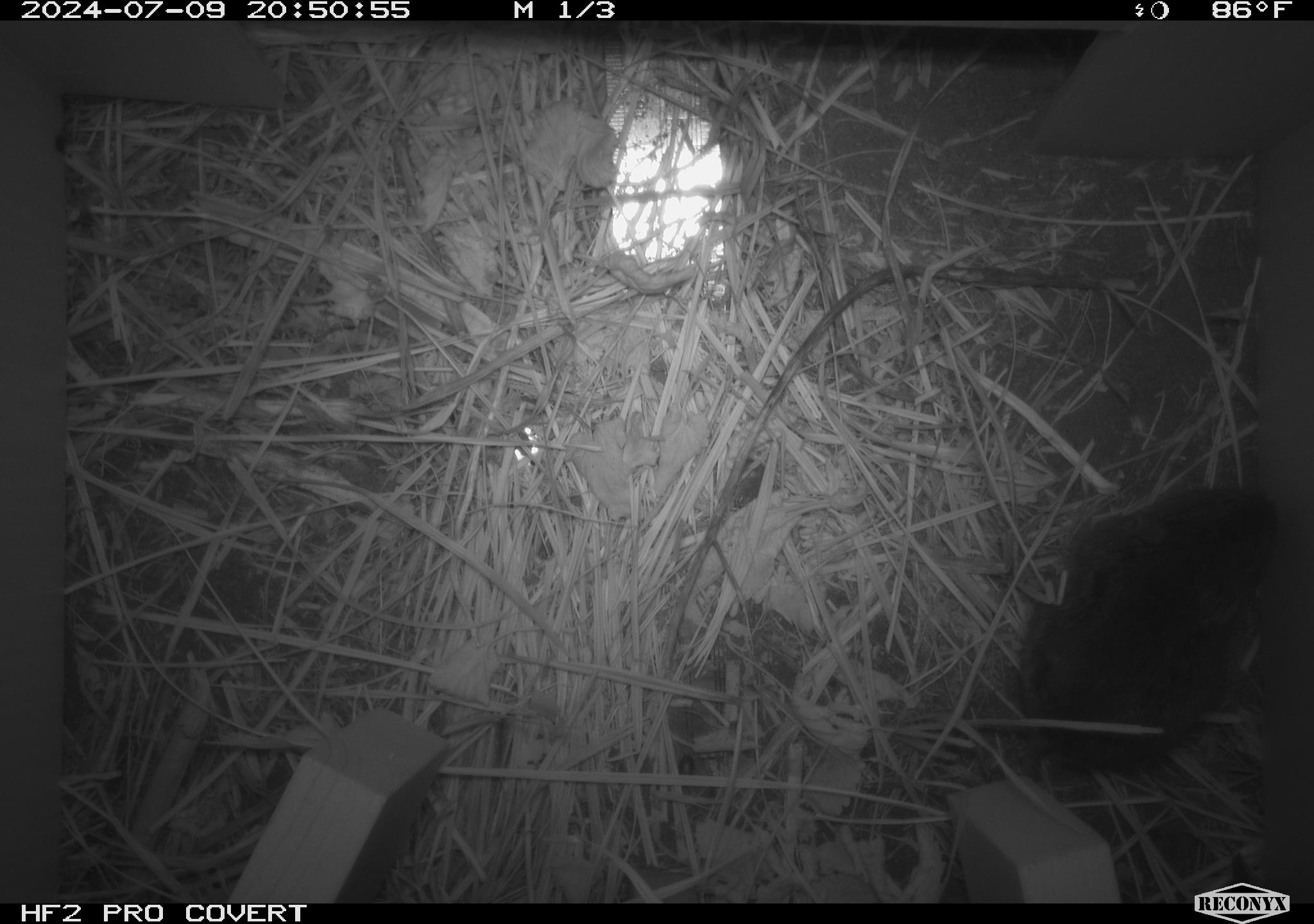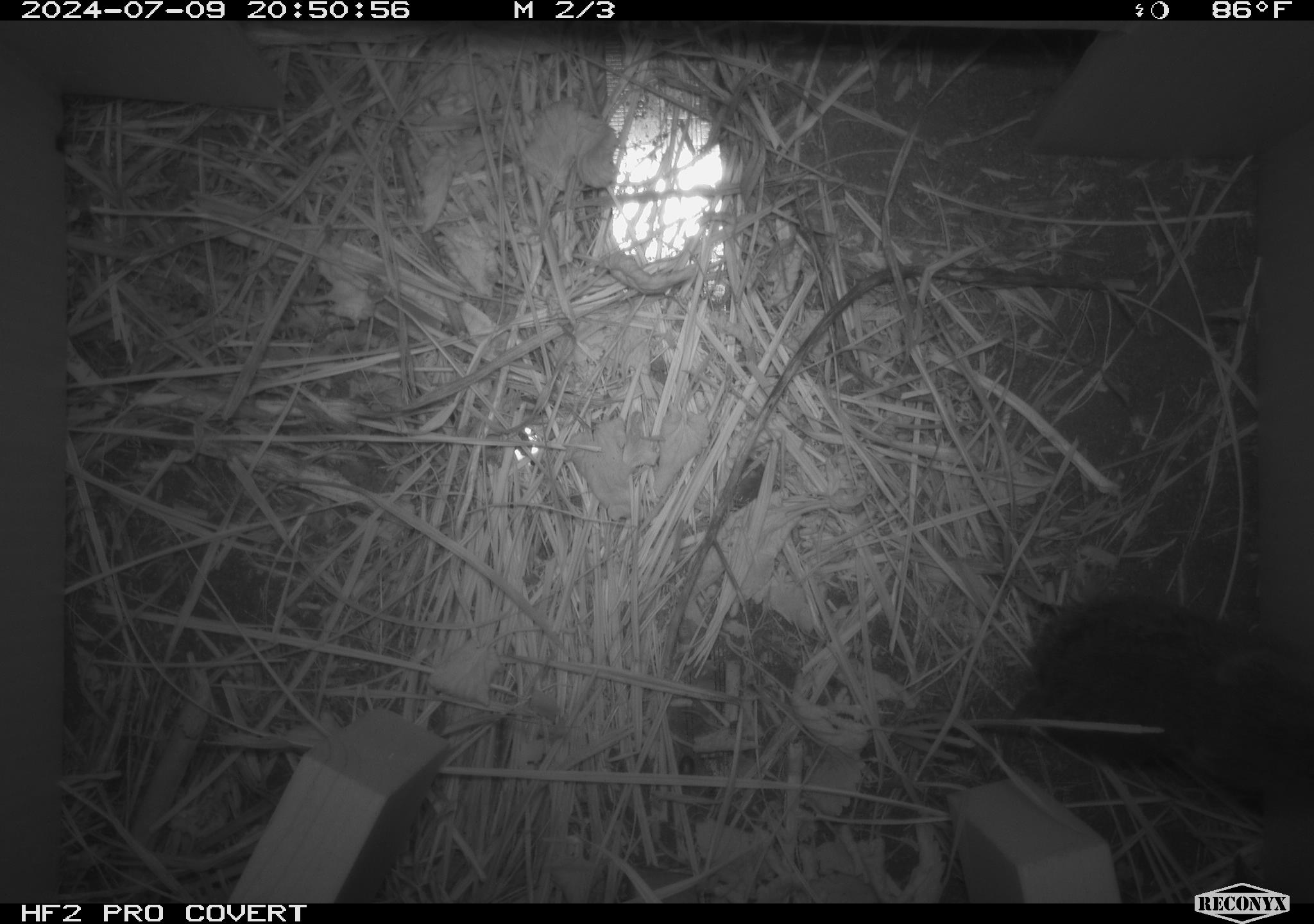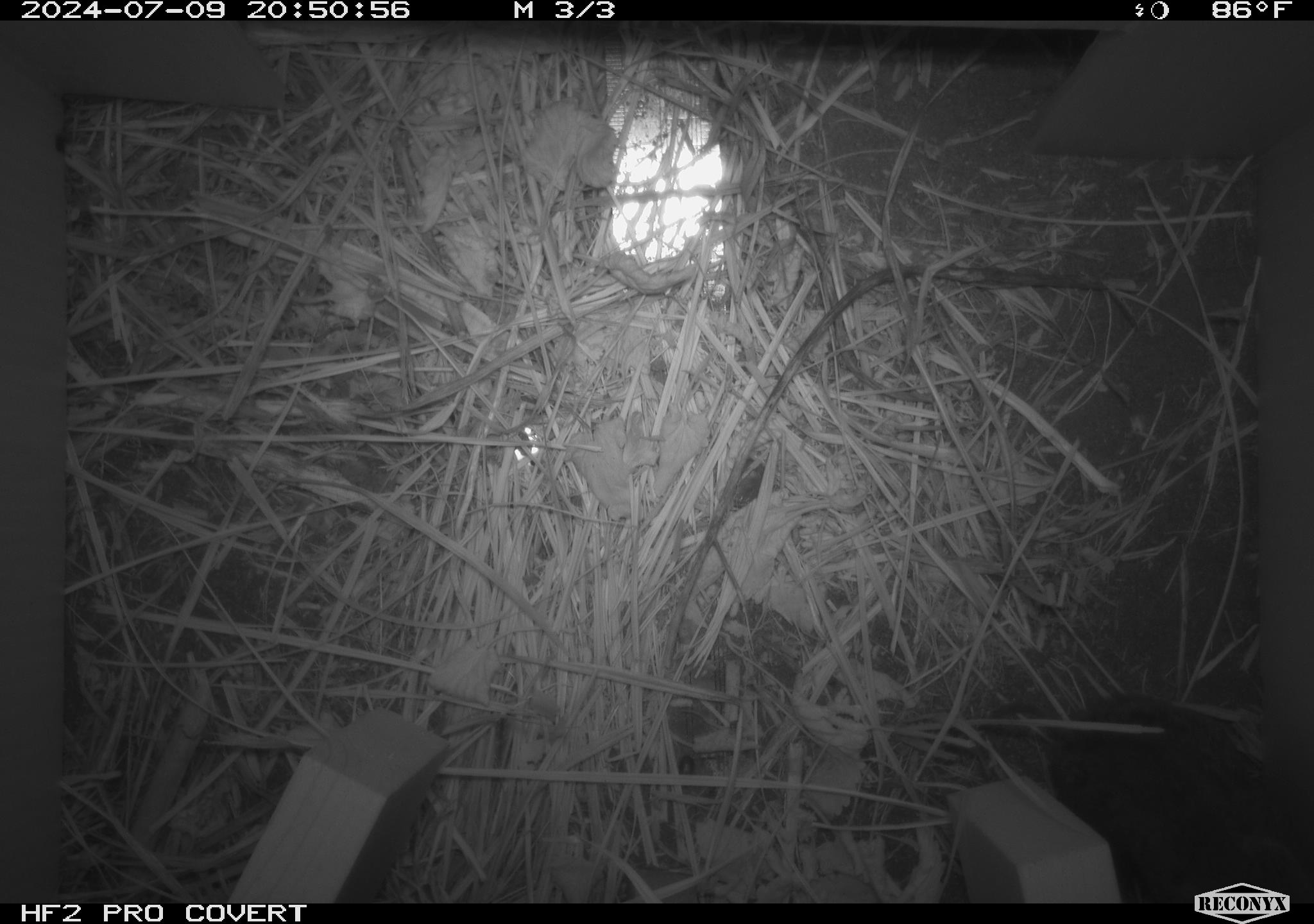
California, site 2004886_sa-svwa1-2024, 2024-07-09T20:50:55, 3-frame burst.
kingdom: Animalia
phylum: Chordata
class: Mammalia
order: Rodentia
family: Cricetidae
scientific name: Arvicolinae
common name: voles, lemmings, and muskrats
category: arvicolinae subfamily